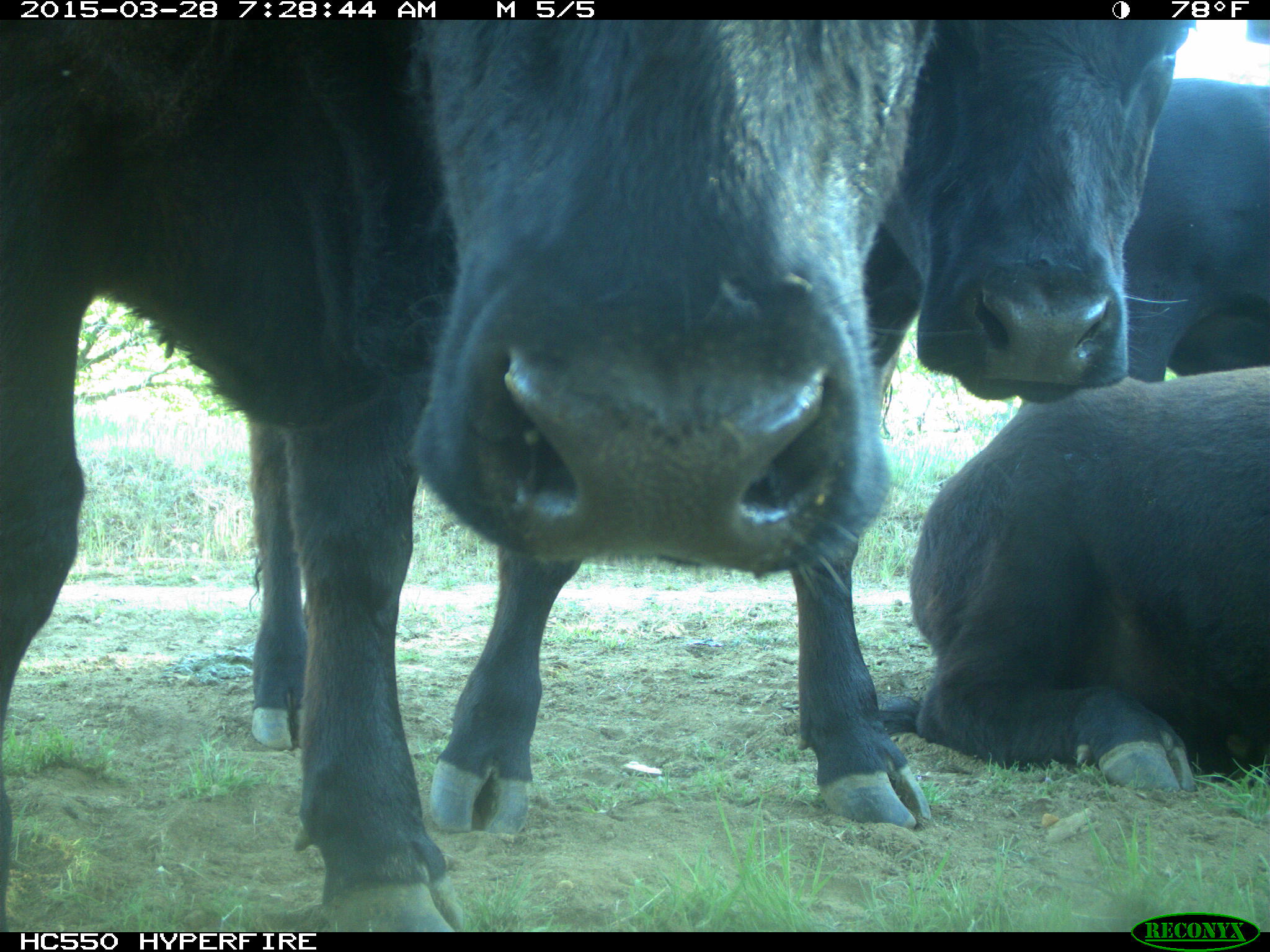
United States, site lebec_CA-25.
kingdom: Animalia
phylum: Chordata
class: Mammalia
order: Artiodactyla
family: Bovidae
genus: Bos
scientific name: Bos taurus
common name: domestic cow